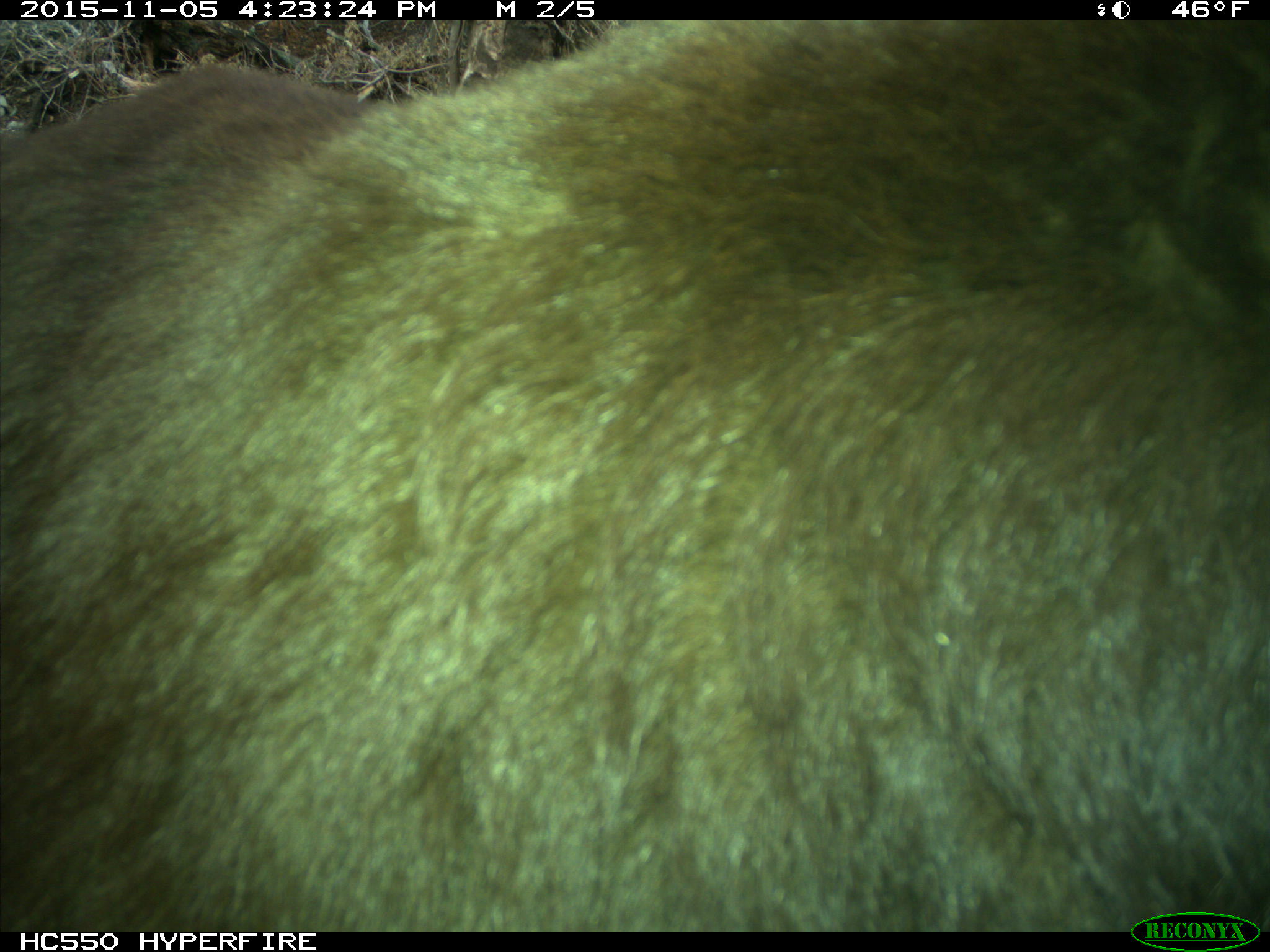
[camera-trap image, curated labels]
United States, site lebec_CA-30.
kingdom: Animalia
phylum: Chordata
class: Mammalia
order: Carnivora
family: Ursidae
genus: Ursus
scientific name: Ursus americanus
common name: american black bear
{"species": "Ursus americanus (american black bear)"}